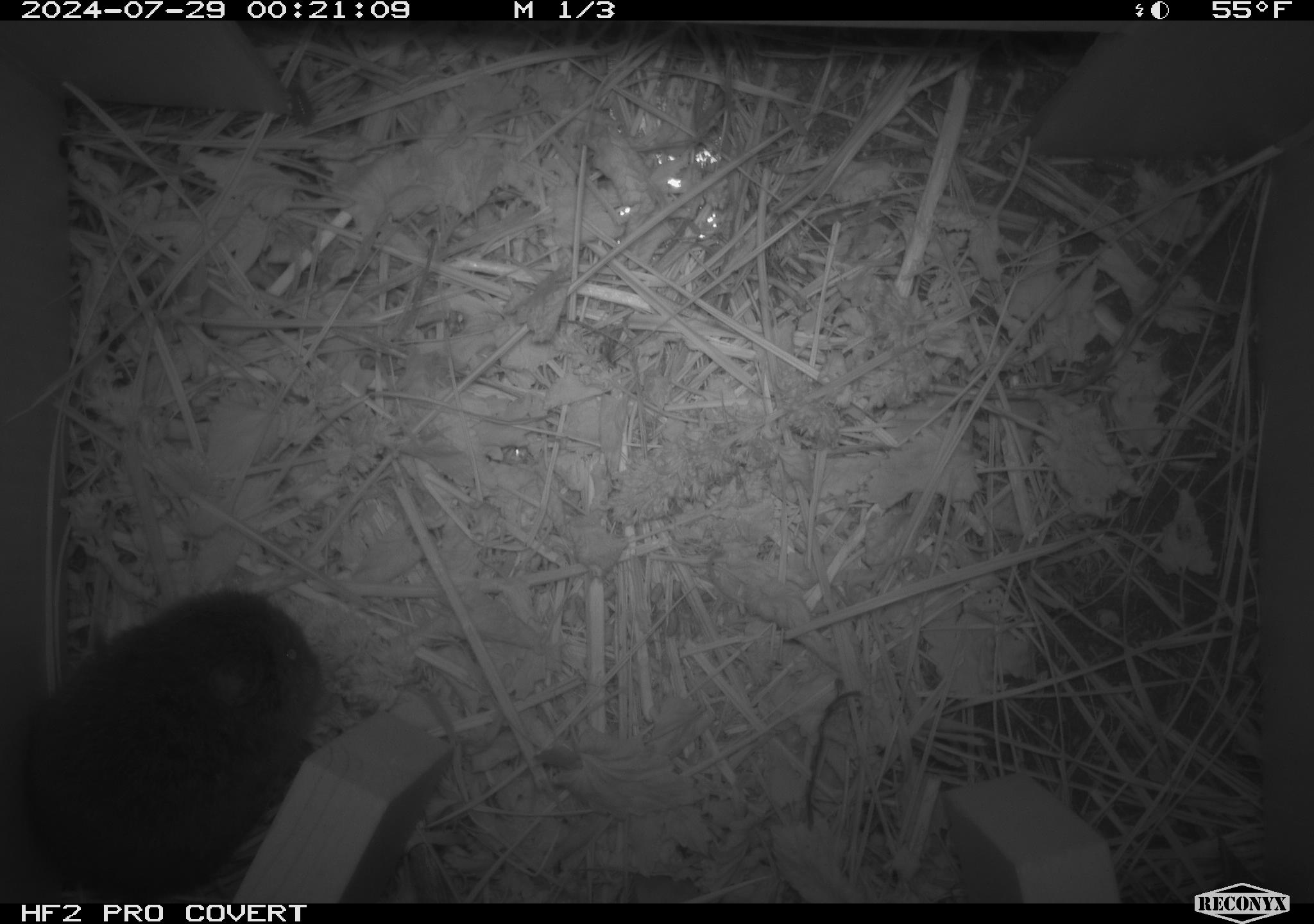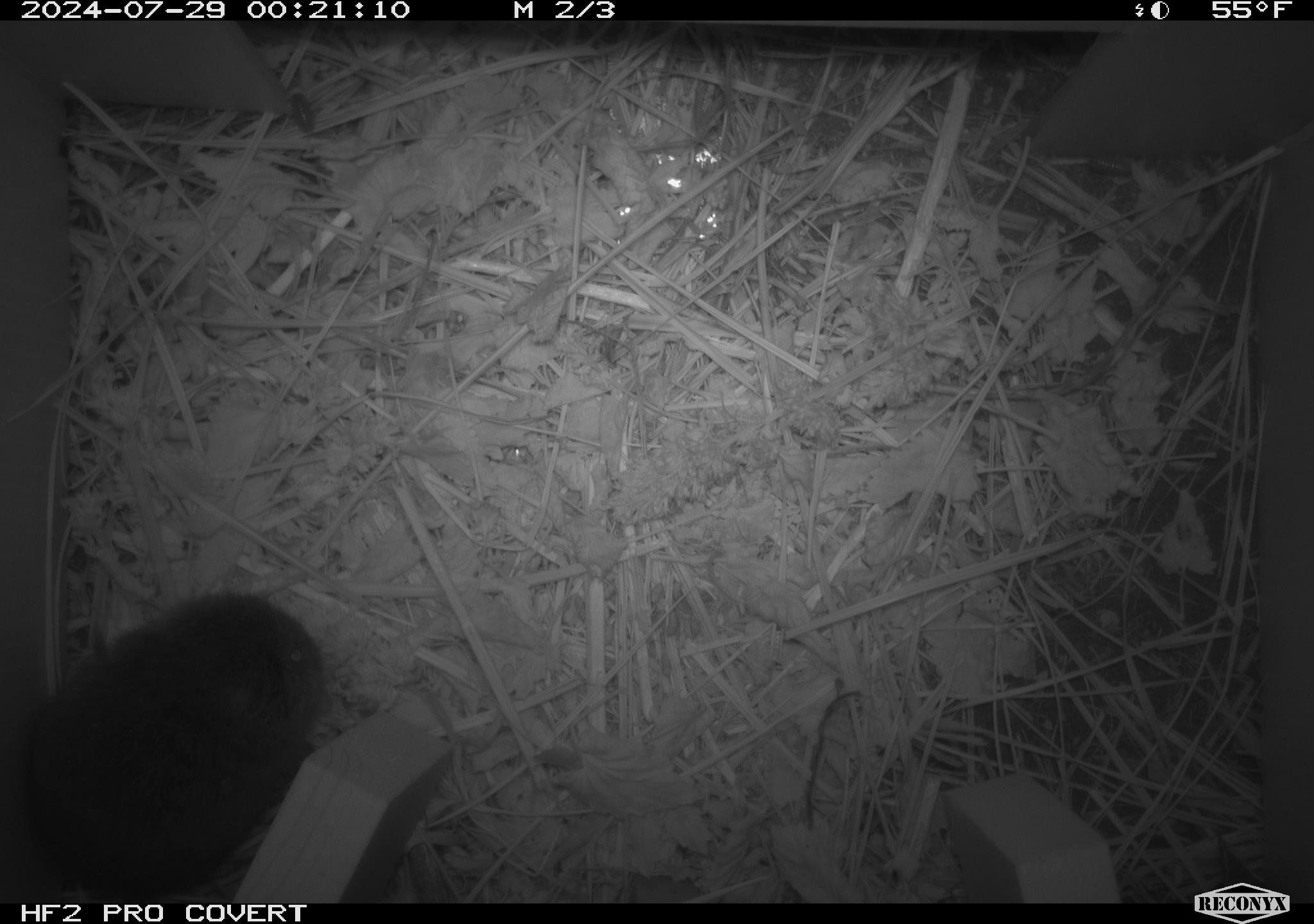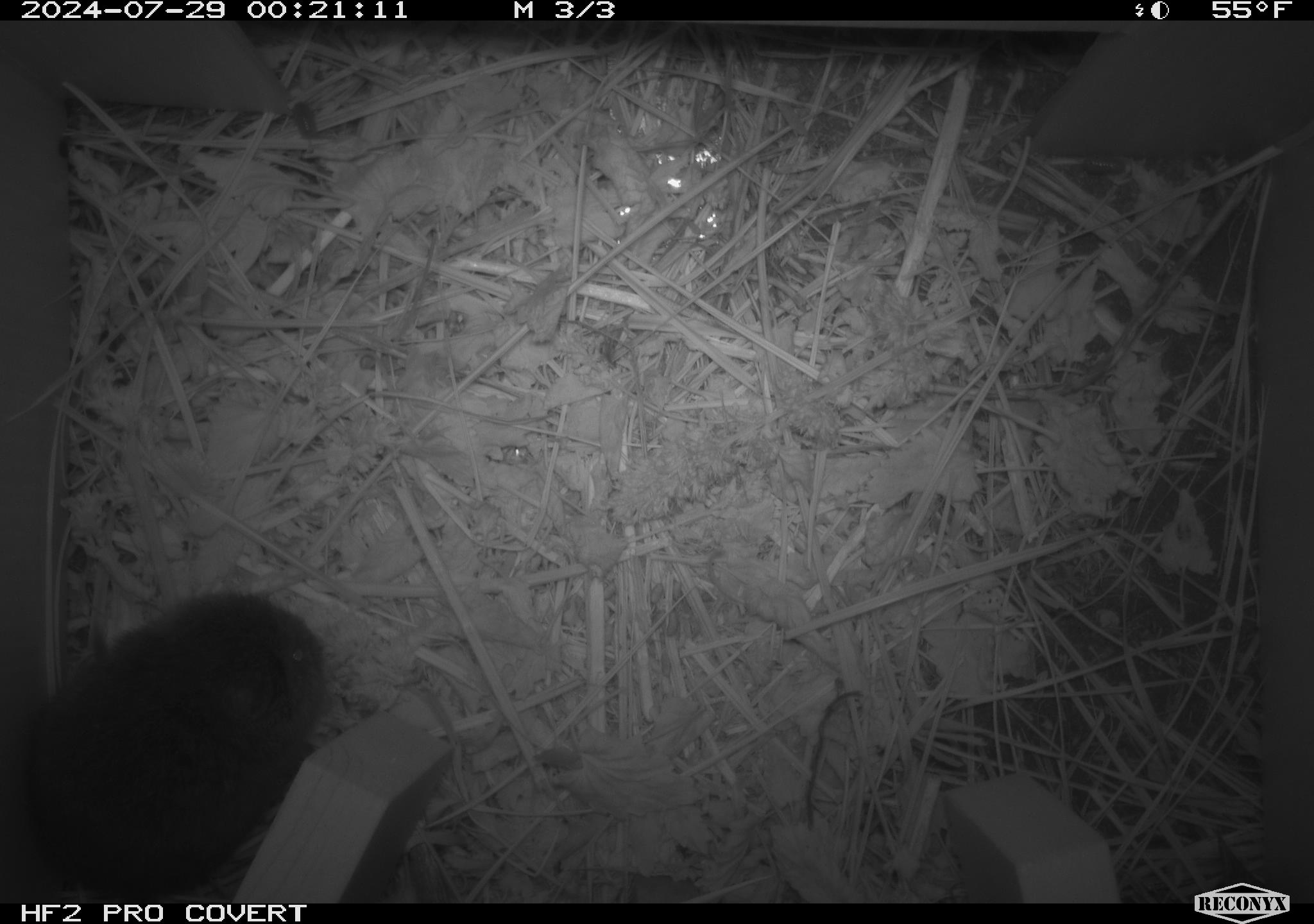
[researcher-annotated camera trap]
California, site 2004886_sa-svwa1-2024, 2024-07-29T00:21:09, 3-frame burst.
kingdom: Animalia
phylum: Chordata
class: Mammalia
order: Rodentia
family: Cricetidae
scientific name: Arvicolinae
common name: voles, lemmings, and muskrats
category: arvicolinae subfamily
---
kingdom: Animalia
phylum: Arthropoda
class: Malacostraca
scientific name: Malacostraca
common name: amphipods, crabs, isopods, krill, lobsters and shrimps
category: malacostracan